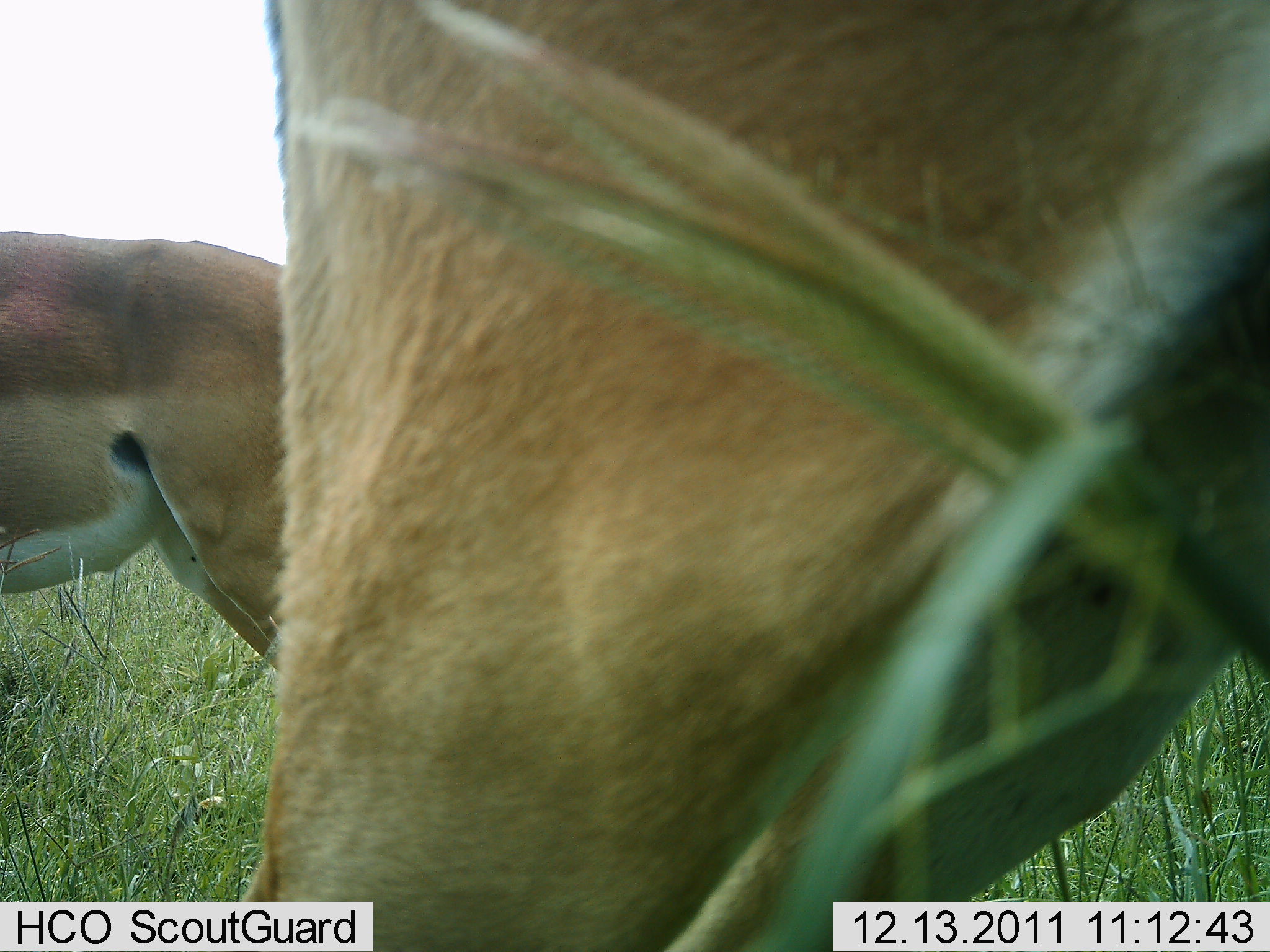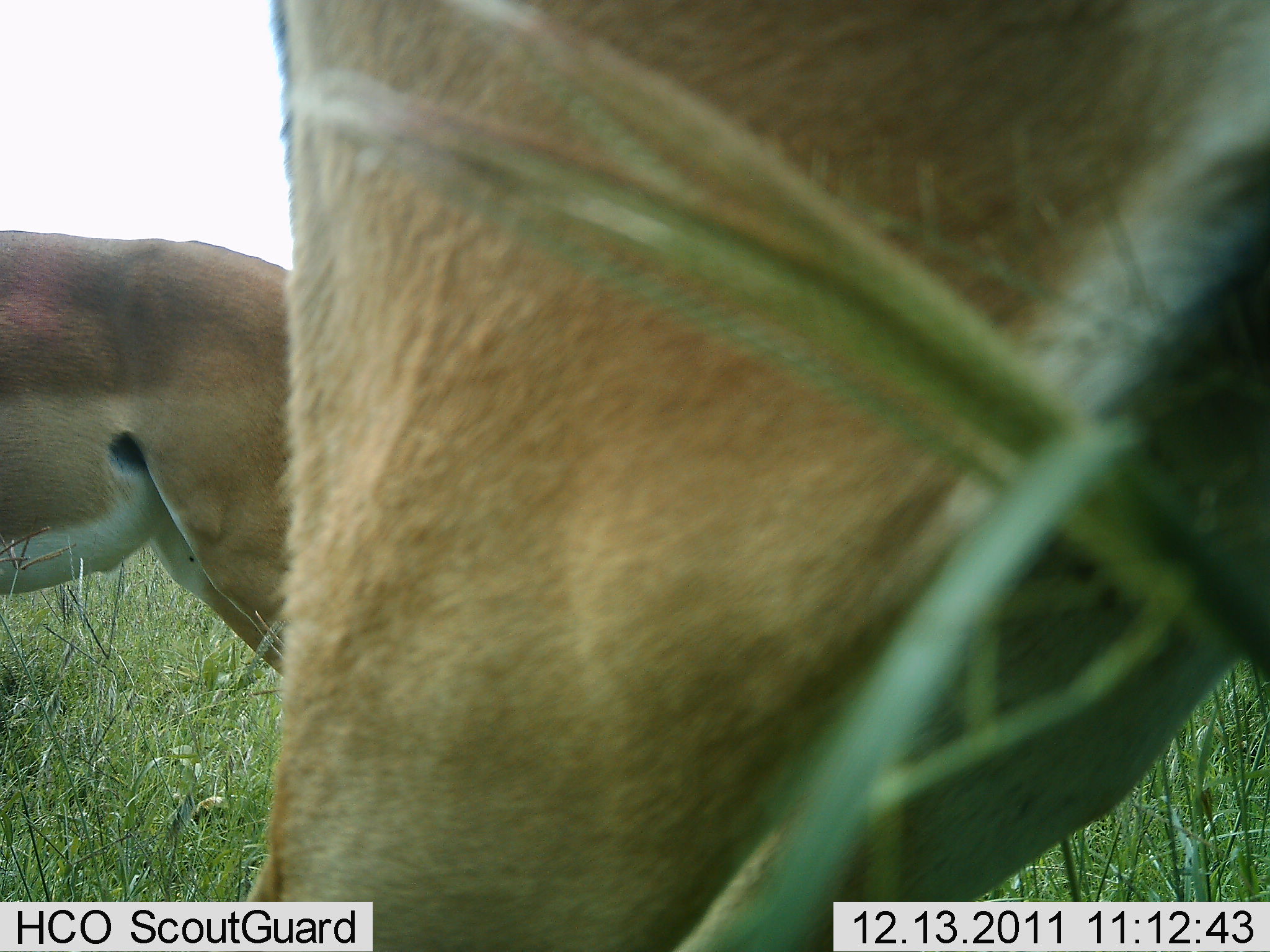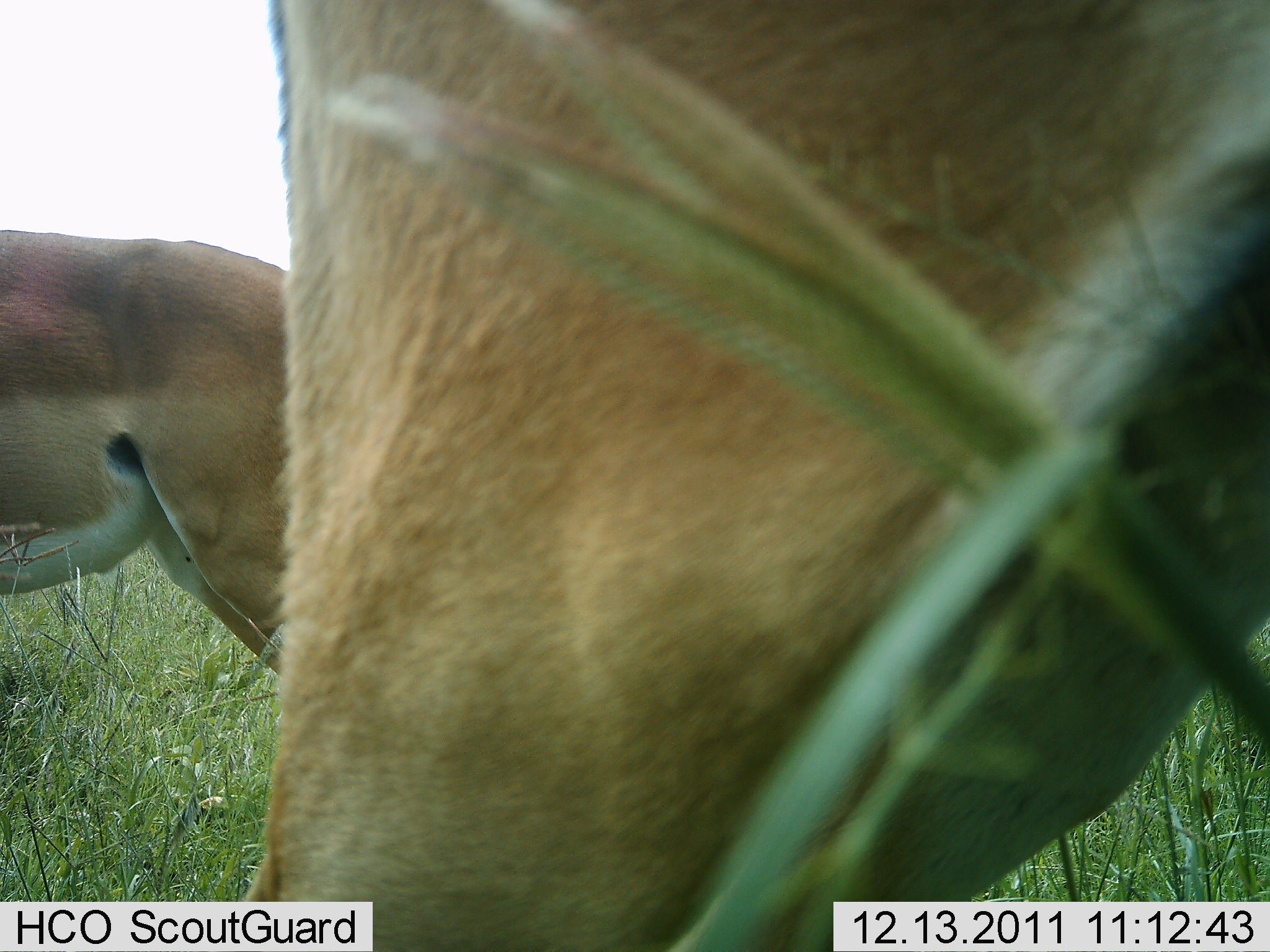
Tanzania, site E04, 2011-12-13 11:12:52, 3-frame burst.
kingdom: Animalia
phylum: Chordata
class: Mammalia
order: Artiodactyla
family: Bovidae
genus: Aepyceros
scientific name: Aepyceros melampus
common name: impala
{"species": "impala (Aepyceros melampus)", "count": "2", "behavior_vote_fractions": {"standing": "91%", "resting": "0%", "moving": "0%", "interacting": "0%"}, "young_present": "0%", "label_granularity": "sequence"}